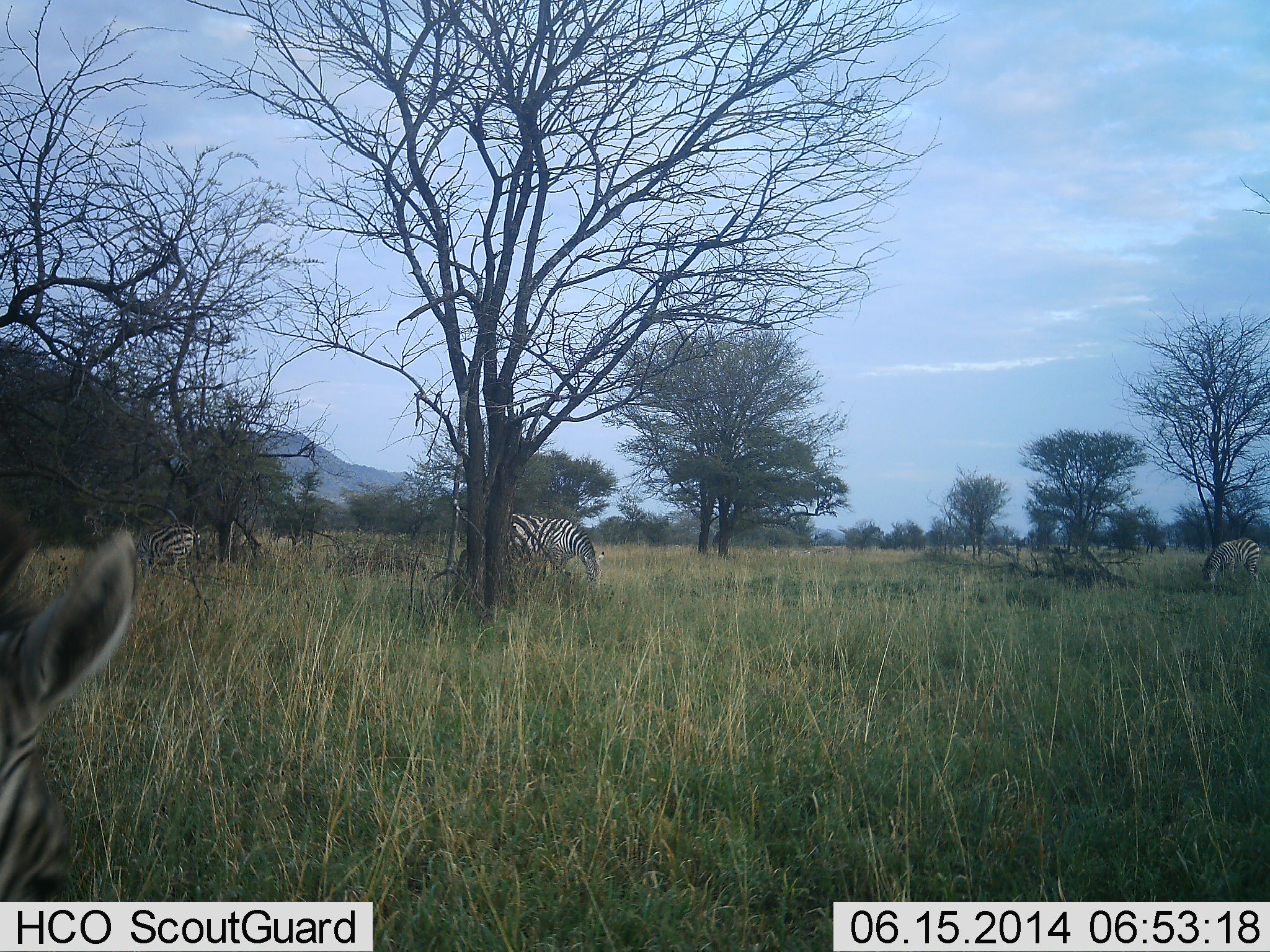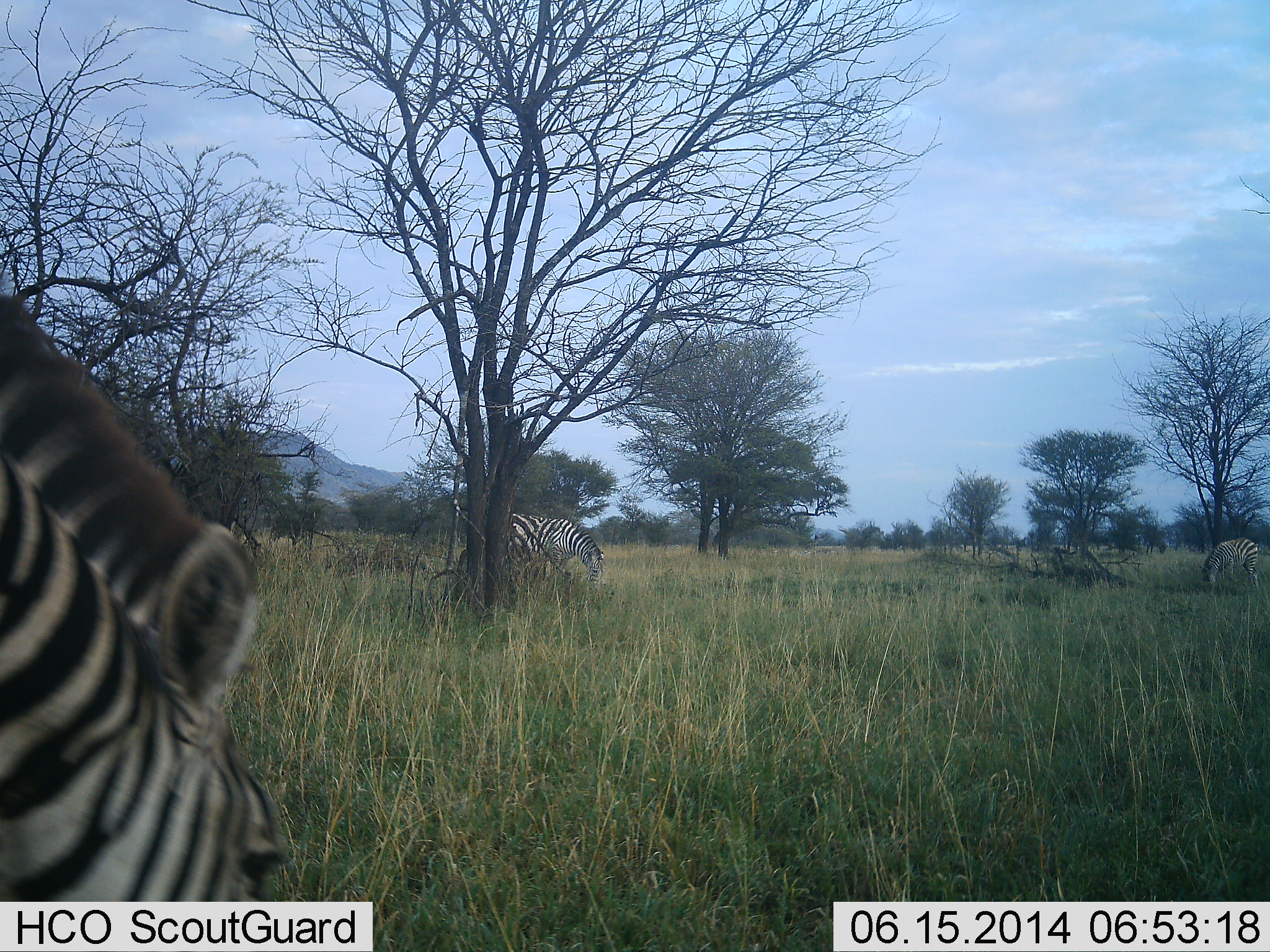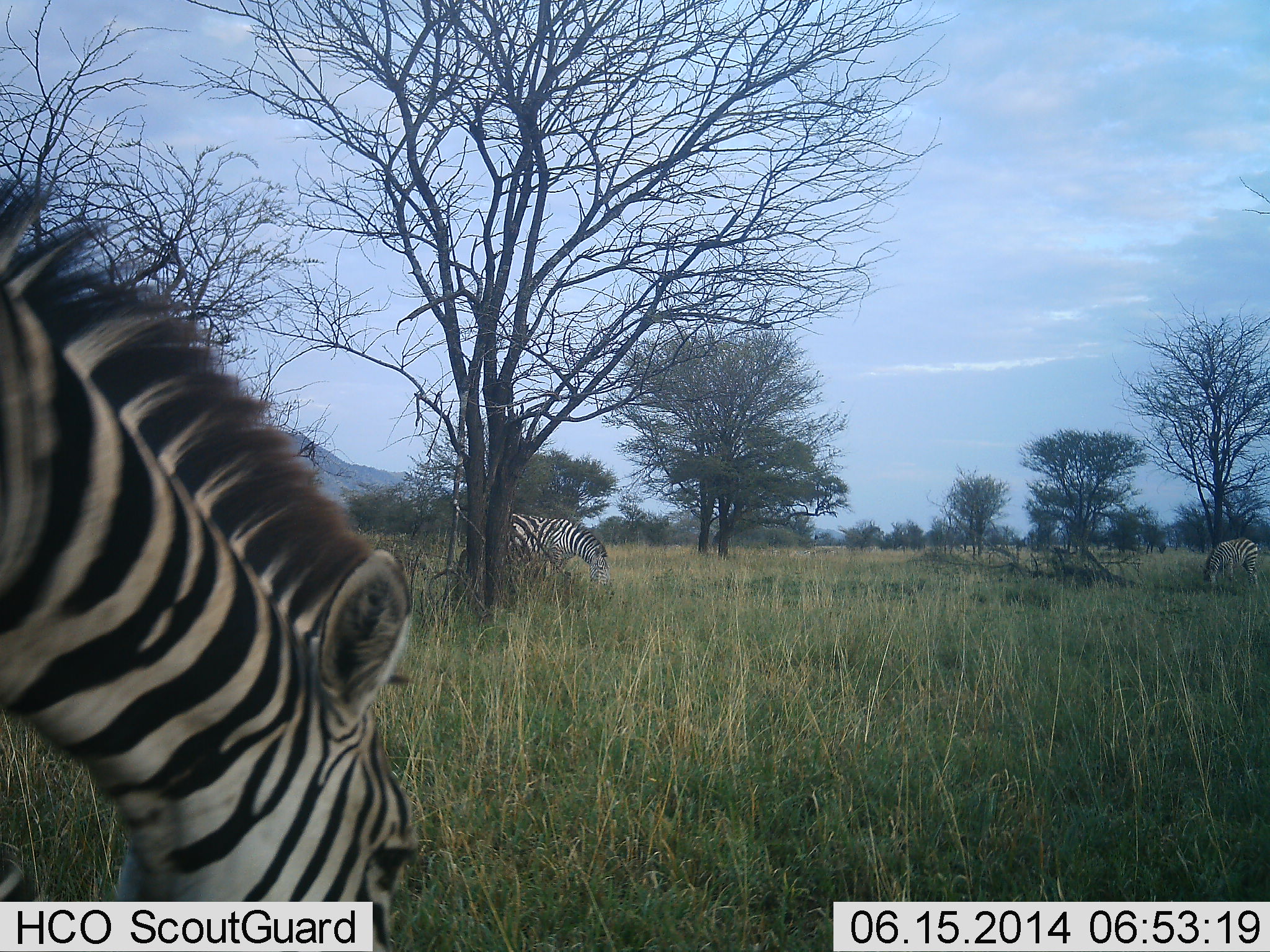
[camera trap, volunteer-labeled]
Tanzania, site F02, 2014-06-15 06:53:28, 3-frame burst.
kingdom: Animalia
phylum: Chordata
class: Mammalia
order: Perissodactyla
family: Equidae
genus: Equus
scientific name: Equus quagga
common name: plains zebra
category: zebra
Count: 3.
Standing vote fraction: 30%.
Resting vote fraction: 0%.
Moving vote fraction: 10%.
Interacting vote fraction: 0%.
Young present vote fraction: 0%.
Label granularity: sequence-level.